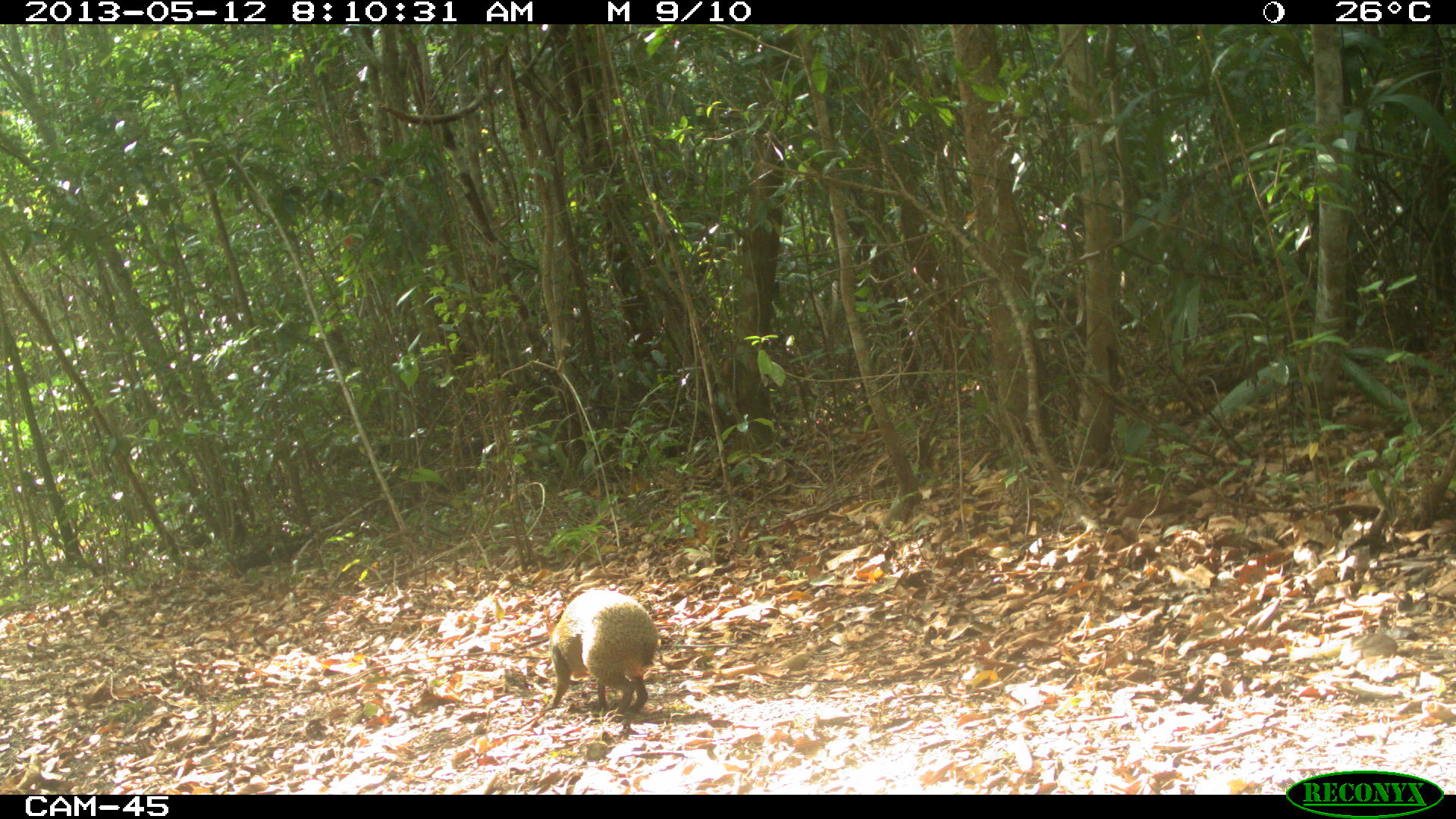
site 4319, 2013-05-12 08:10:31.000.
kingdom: Animalia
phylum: Chordata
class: Mammalia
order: Rodentia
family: Dasyproctidae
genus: Dasyprocta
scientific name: Dasyprocta punctata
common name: central american agouti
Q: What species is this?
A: Dasyprocta punctata (central american agouti).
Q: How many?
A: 1.